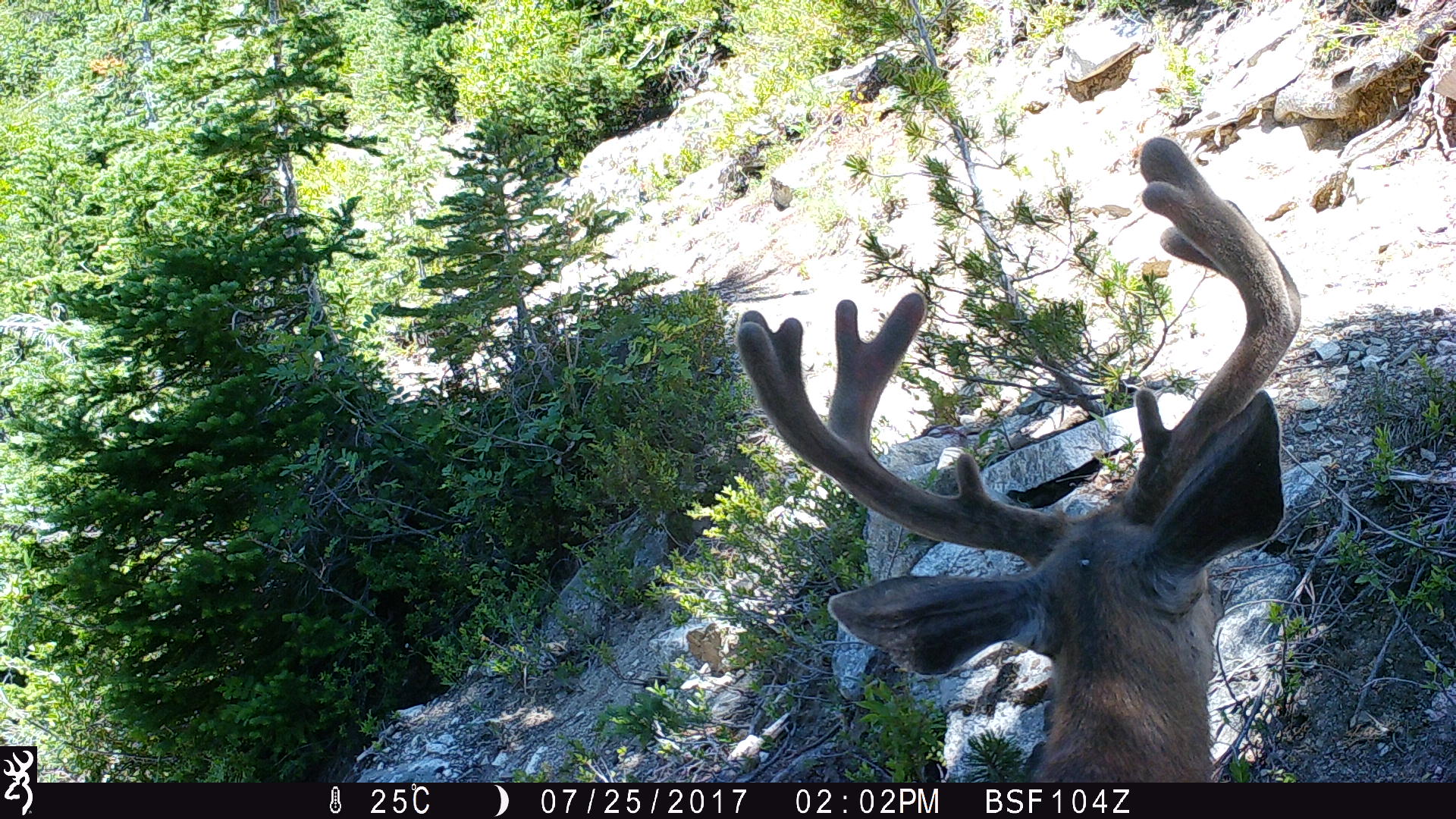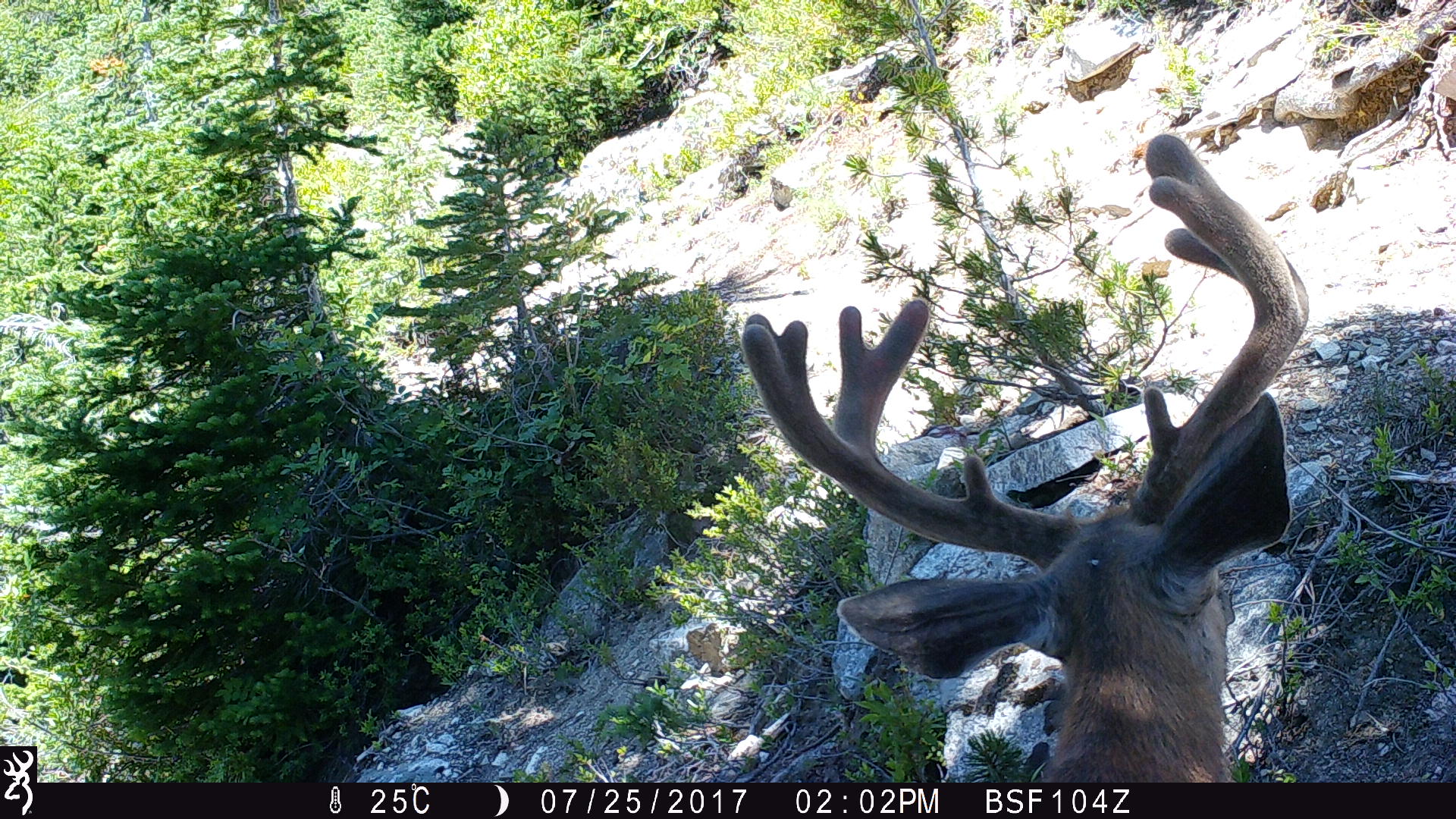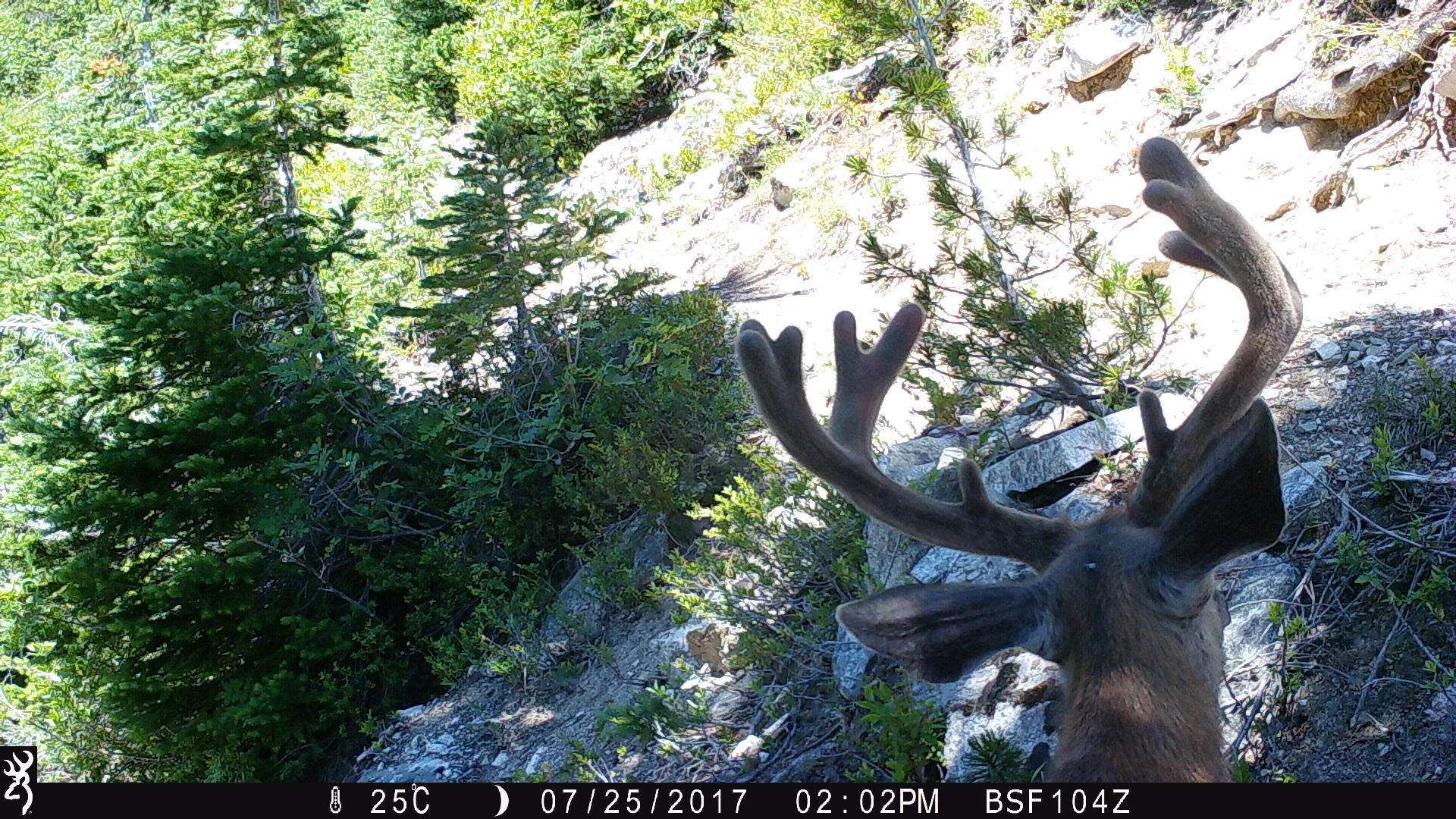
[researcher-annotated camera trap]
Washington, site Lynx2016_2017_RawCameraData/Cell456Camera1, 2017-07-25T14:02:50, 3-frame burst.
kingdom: Animalia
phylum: Chordata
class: Mammalia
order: Artiodactyla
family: Cervidae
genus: Odocoileus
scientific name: Odocoileus hemionus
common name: mule deer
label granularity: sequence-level